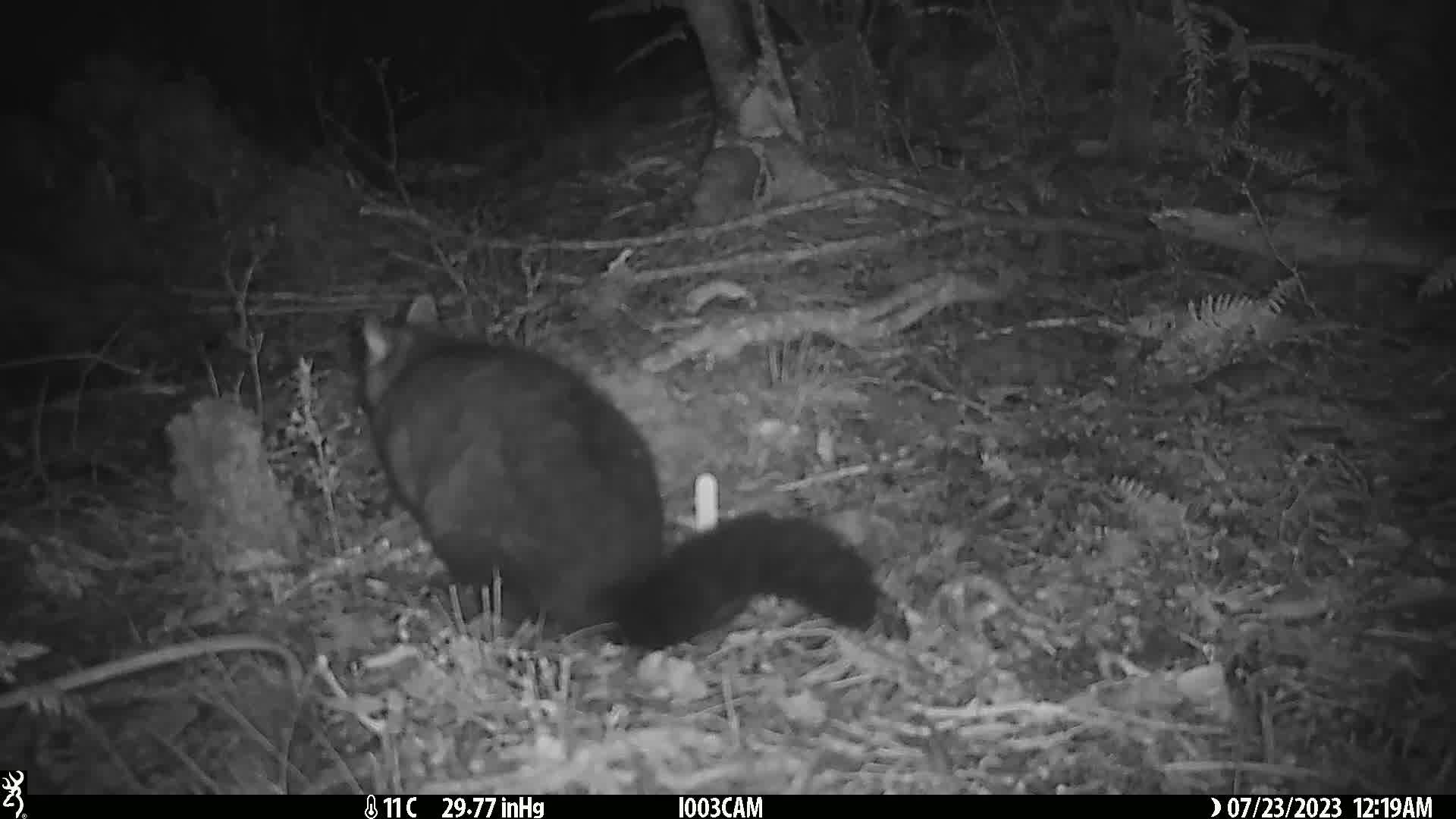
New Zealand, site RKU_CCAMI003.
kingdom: Animalia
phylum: Chordata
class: Mammalia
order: Diprotodontia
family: Phalangeridae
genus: Trichosurus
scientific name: Trichosurus vulpecula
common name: common brushtail possum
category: possum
Possum (common brushtail possum) (Trichosurus vulpecula).